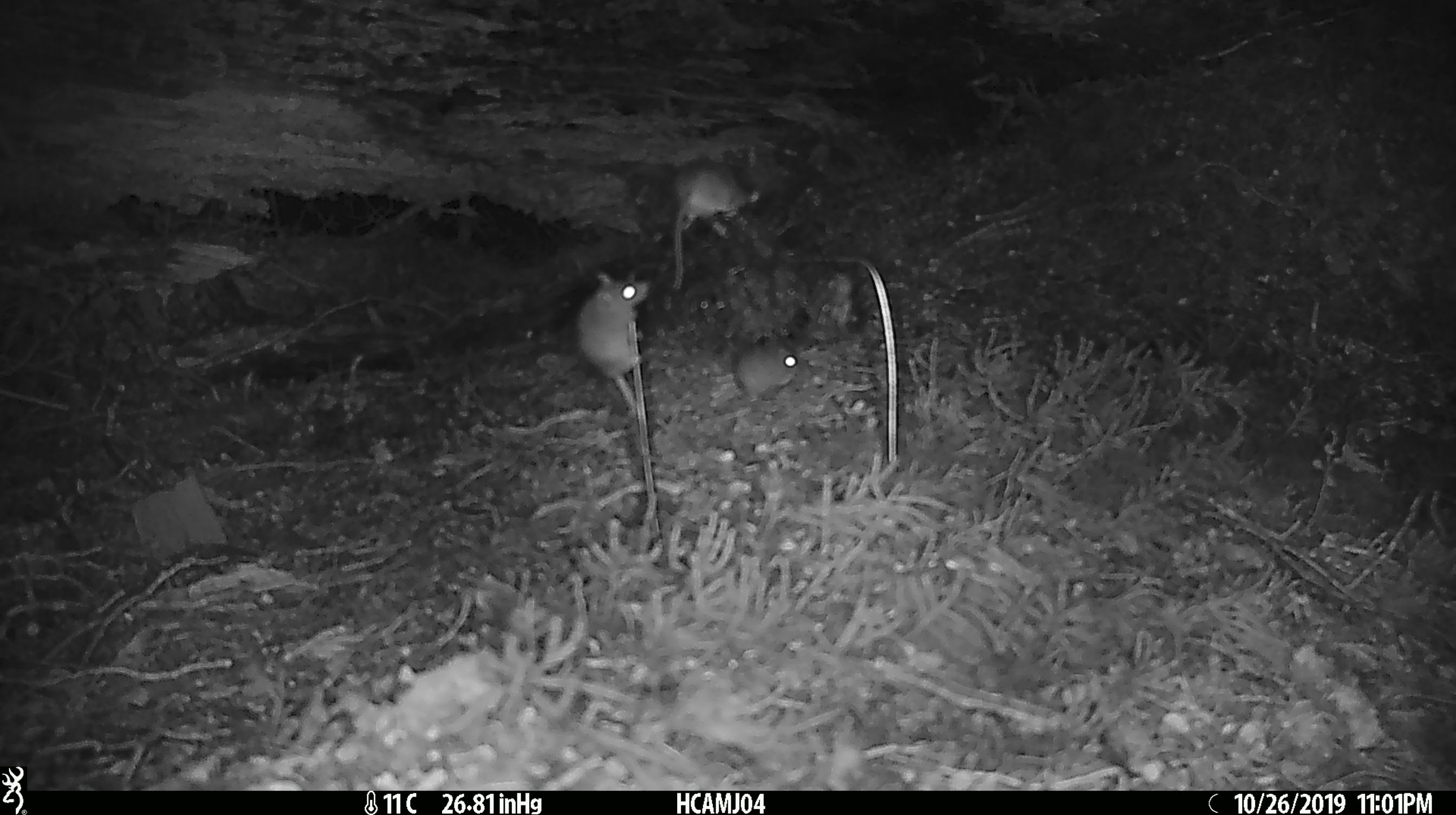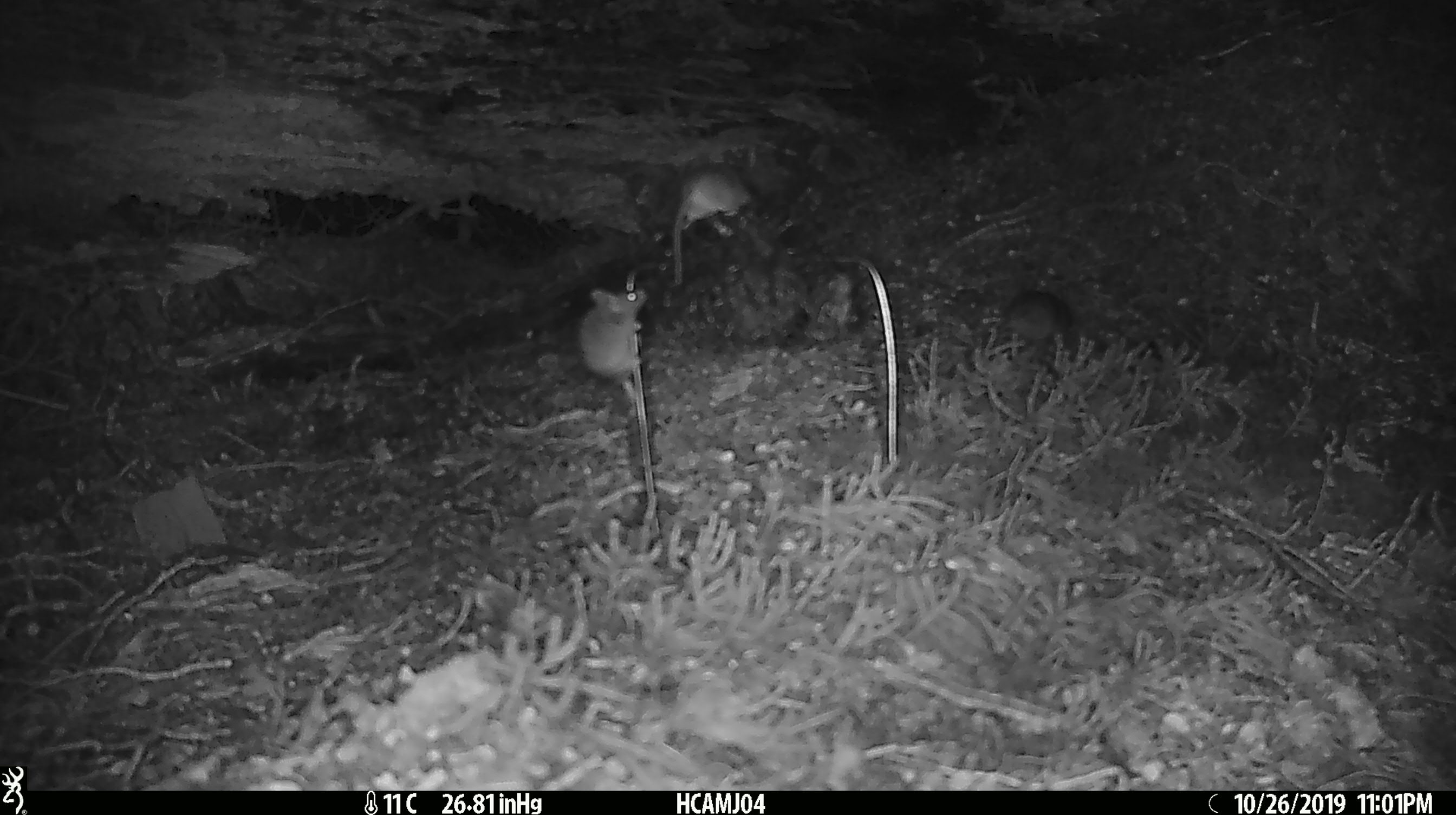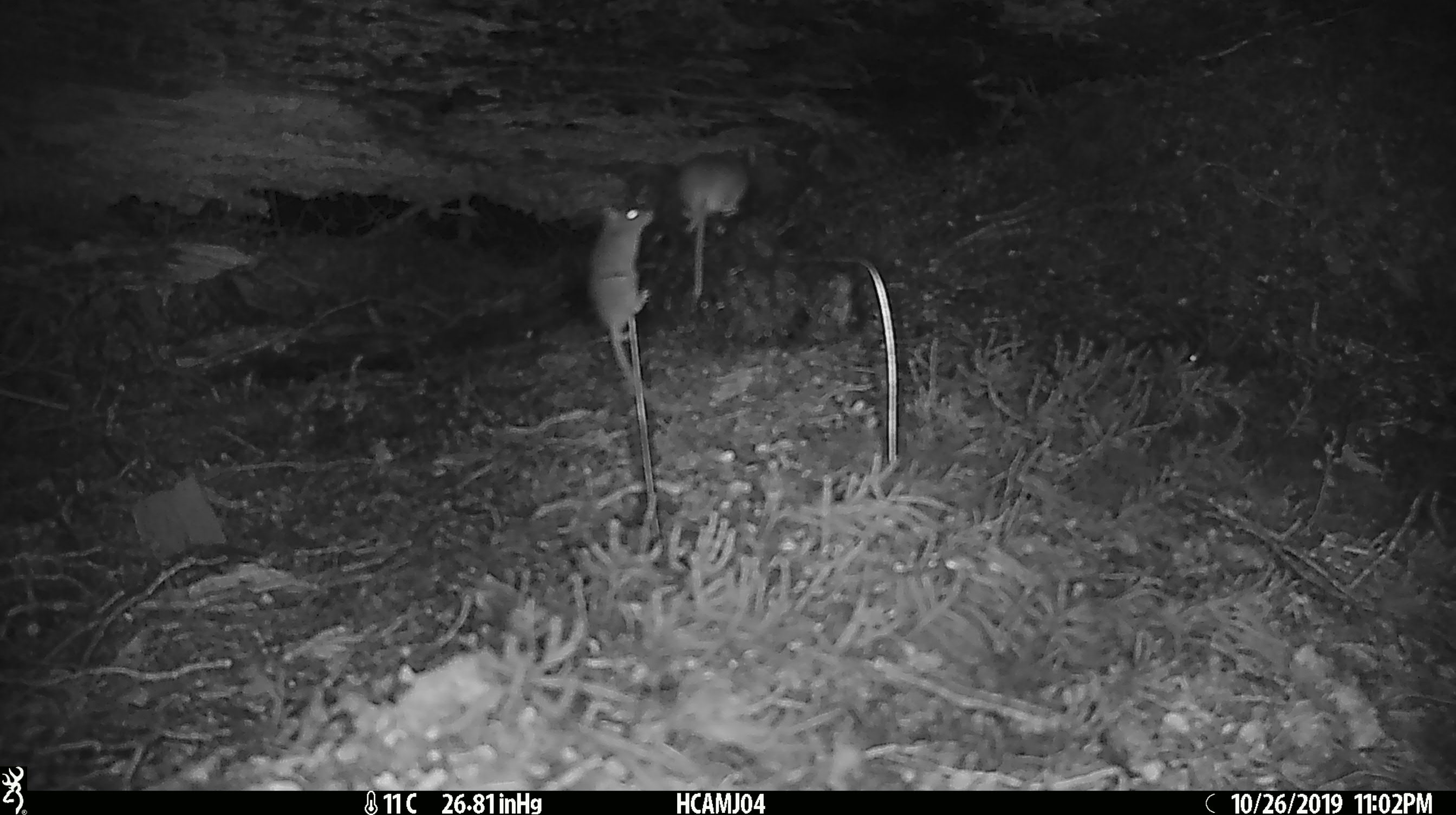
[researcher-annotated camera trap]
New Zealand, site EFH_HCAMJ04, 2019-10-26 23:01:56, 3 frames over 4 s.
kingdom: Animalia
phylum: Chordata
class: Mammalia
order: Rodentia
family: Muridae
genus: Mus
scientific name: Mus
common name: mouse